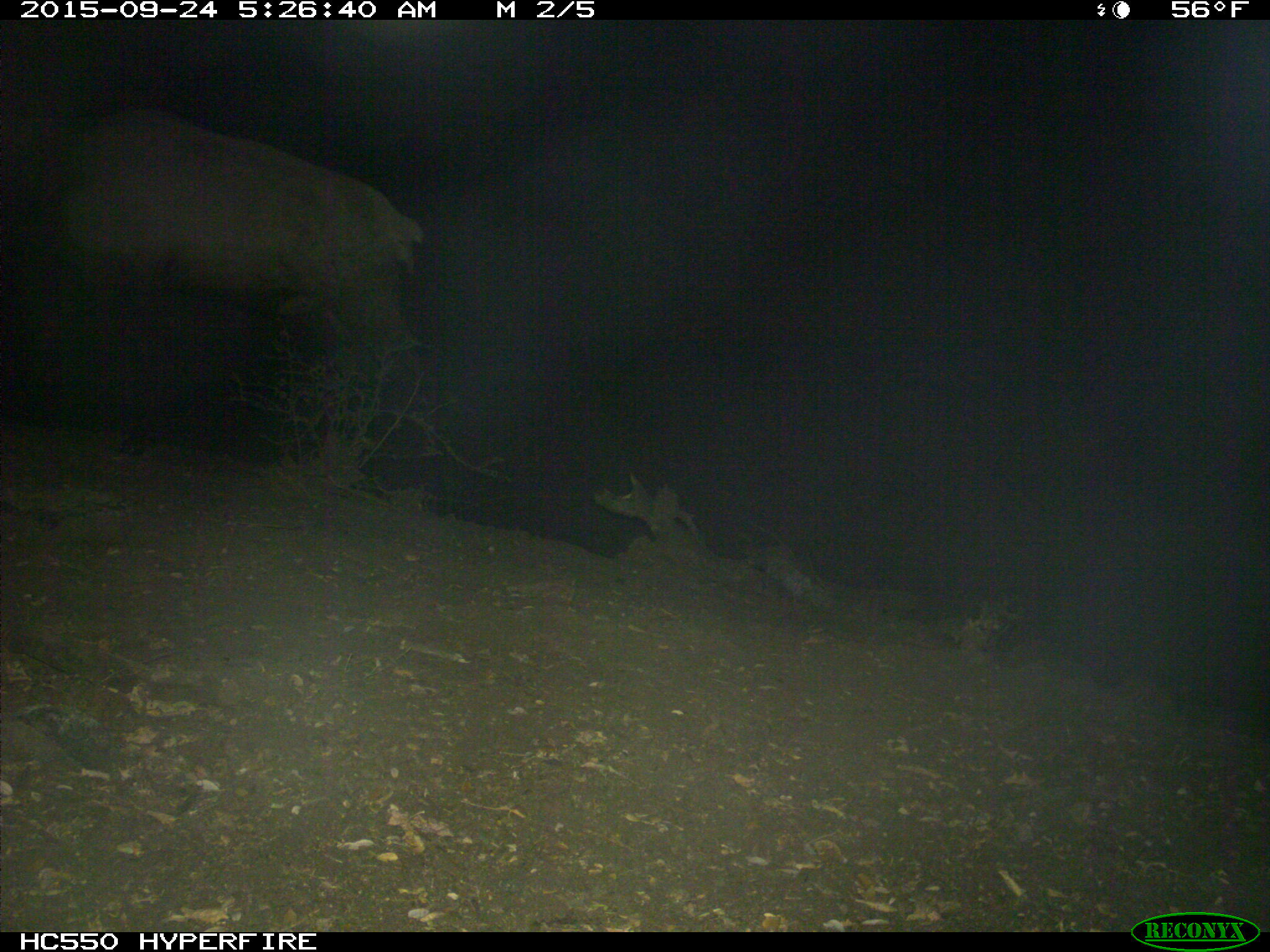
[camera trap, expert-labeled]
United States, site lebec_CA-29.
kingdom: Animalia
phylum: Chordata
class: Mammalia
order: Artiodactyla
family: Cervidae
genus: Cervus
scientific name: Cervus canadensis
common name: elk